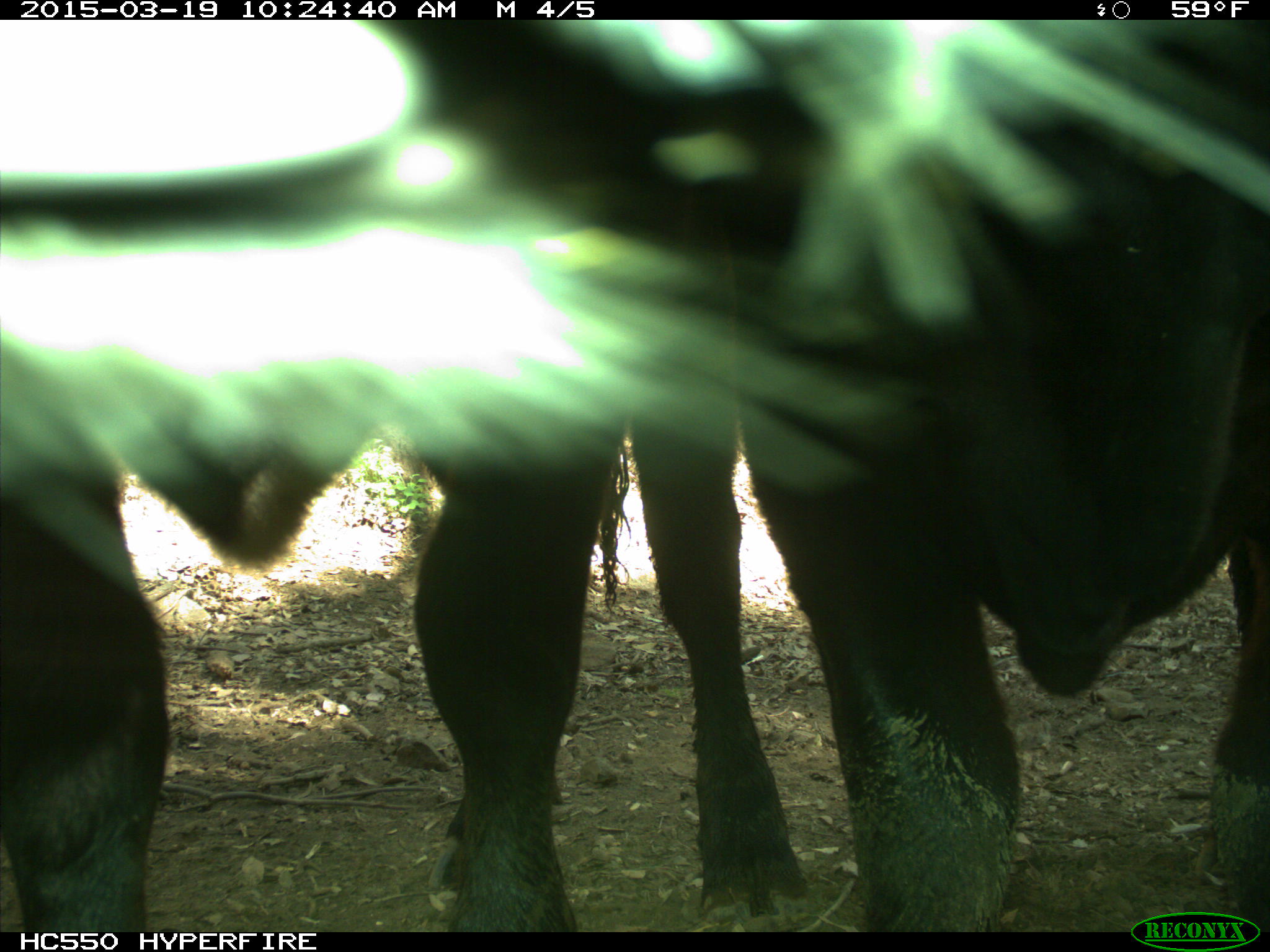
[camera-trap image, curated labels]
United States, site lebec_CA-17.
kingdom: Animalia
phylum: Chordata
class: Mammalia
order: Artiodactyla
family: Bovidae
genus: Bos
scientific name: Bos taurus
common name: domestic cow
Bos taurus (domestic cow).